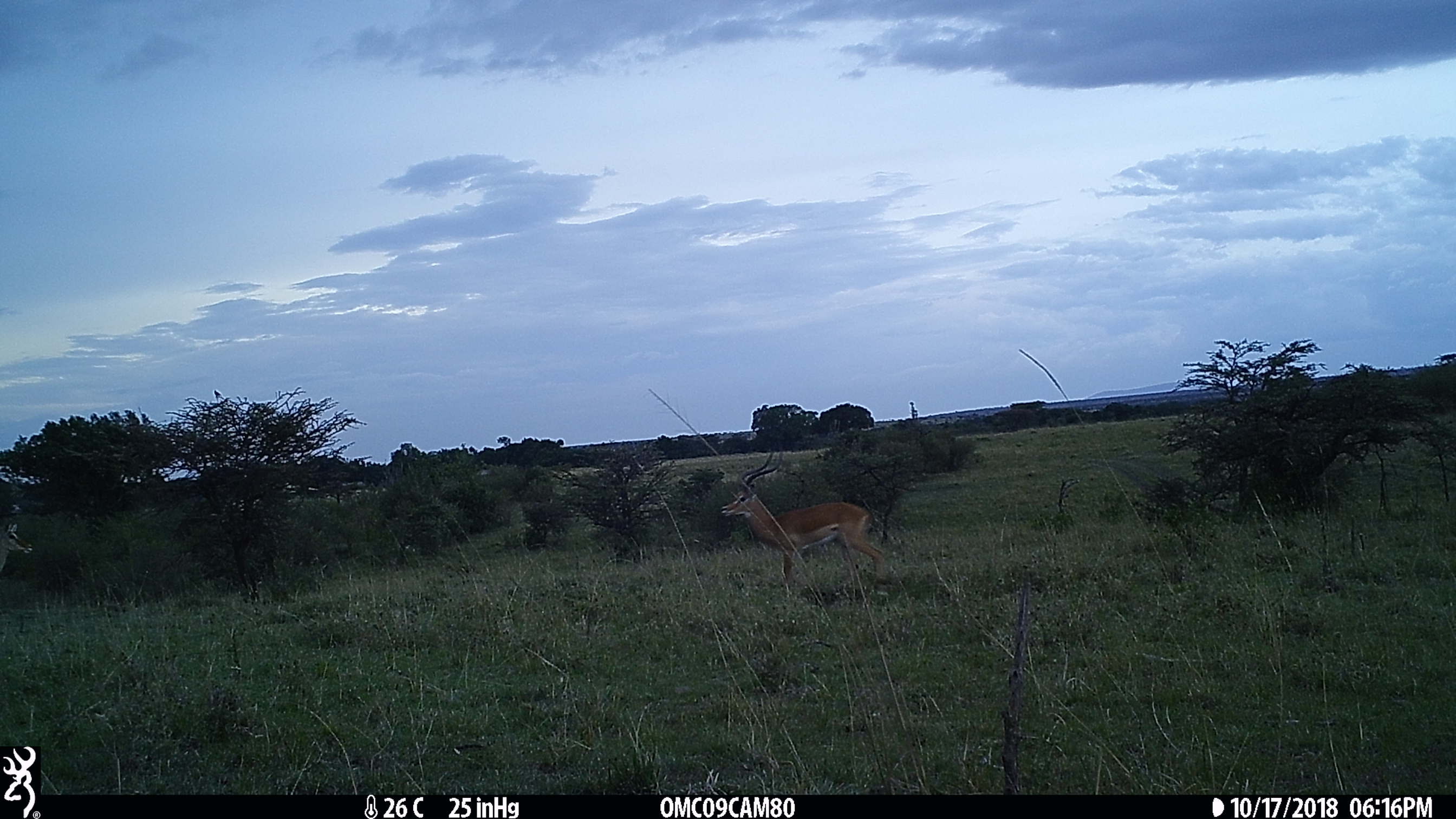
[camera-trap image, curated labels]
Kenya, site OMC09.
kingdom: Animalia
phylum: Chordata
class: Mammalia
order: Artiodactyla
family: Bovidae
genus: Aepyceros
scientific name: Aepyceros melampus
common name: impala